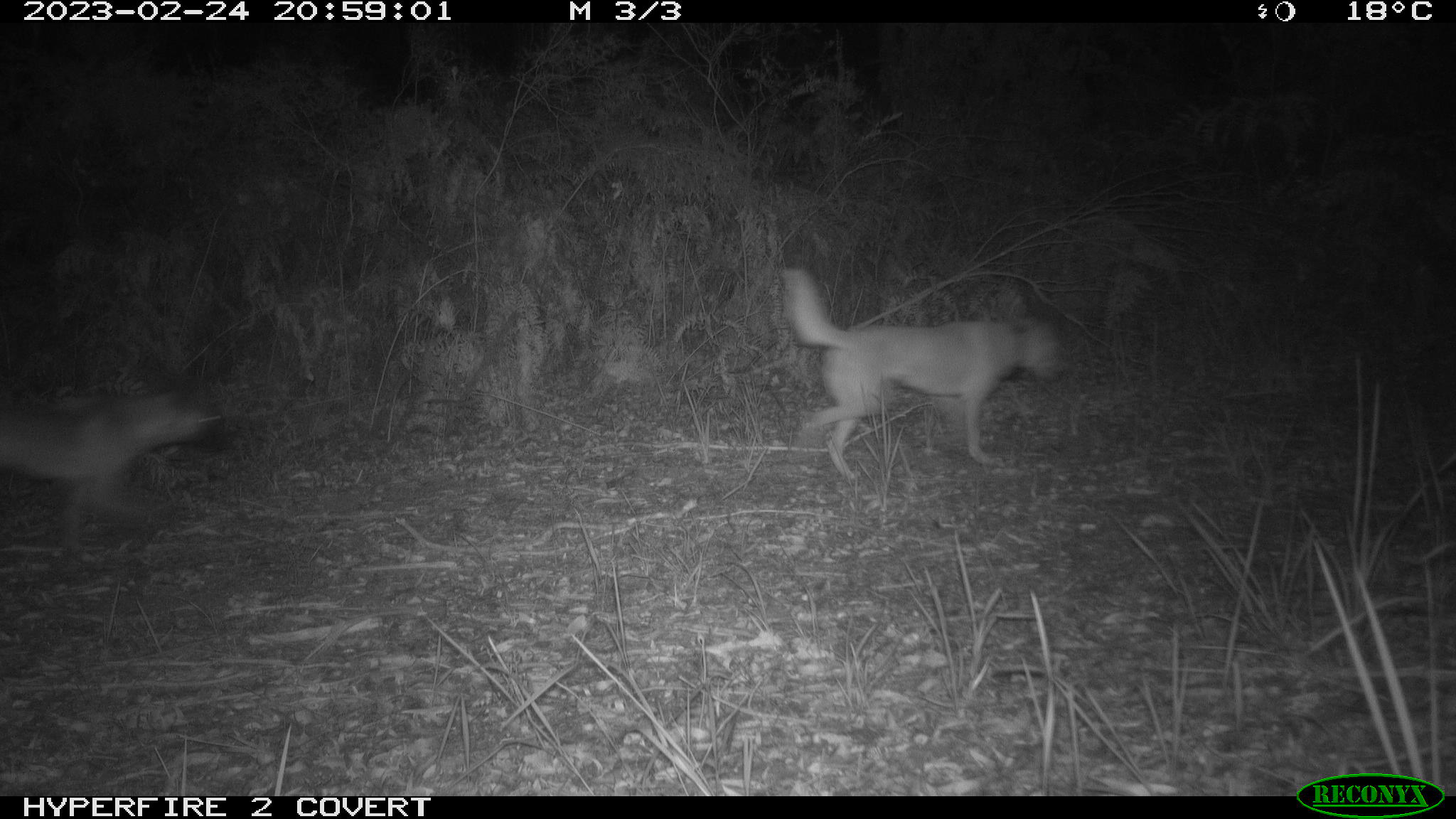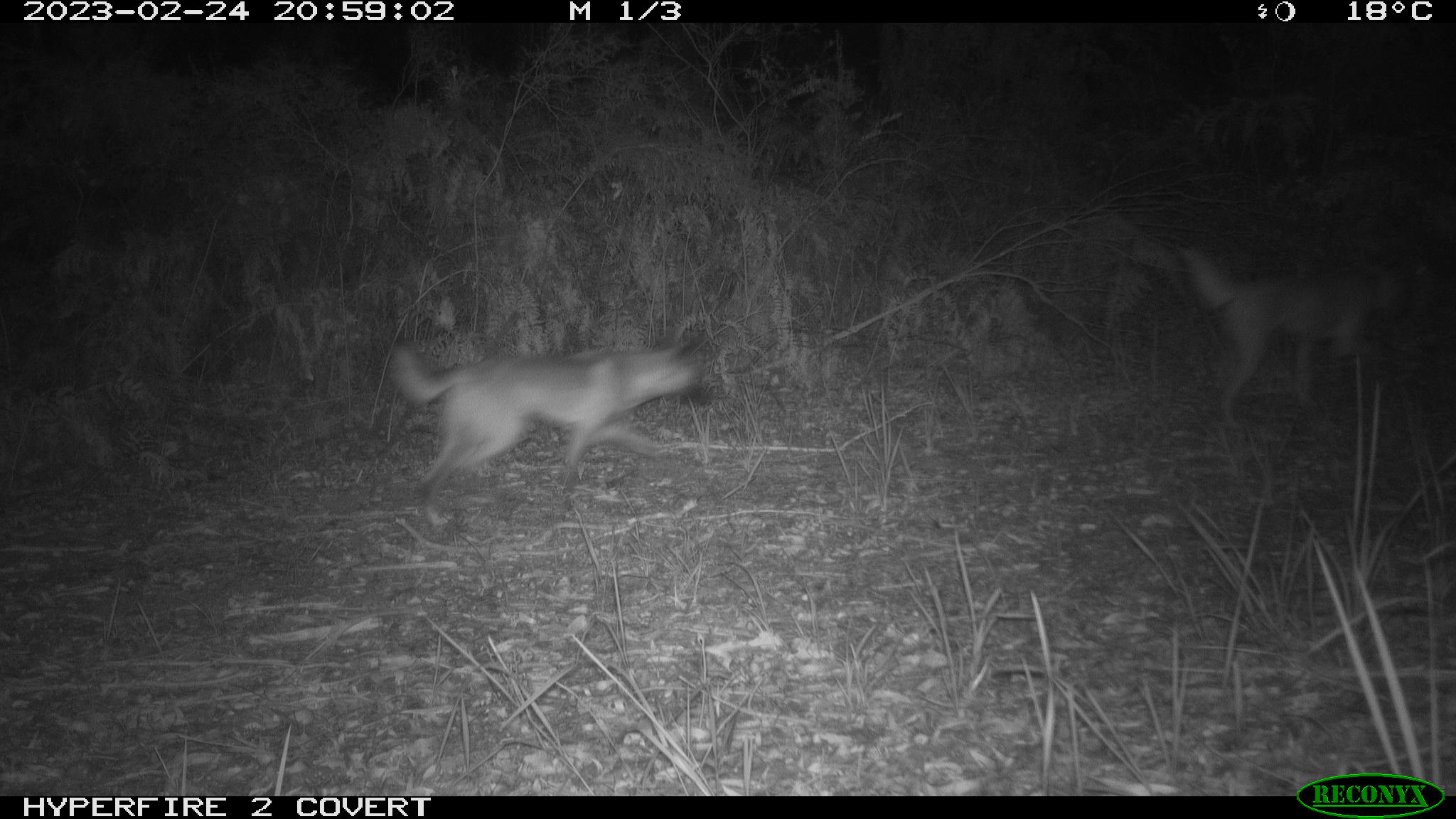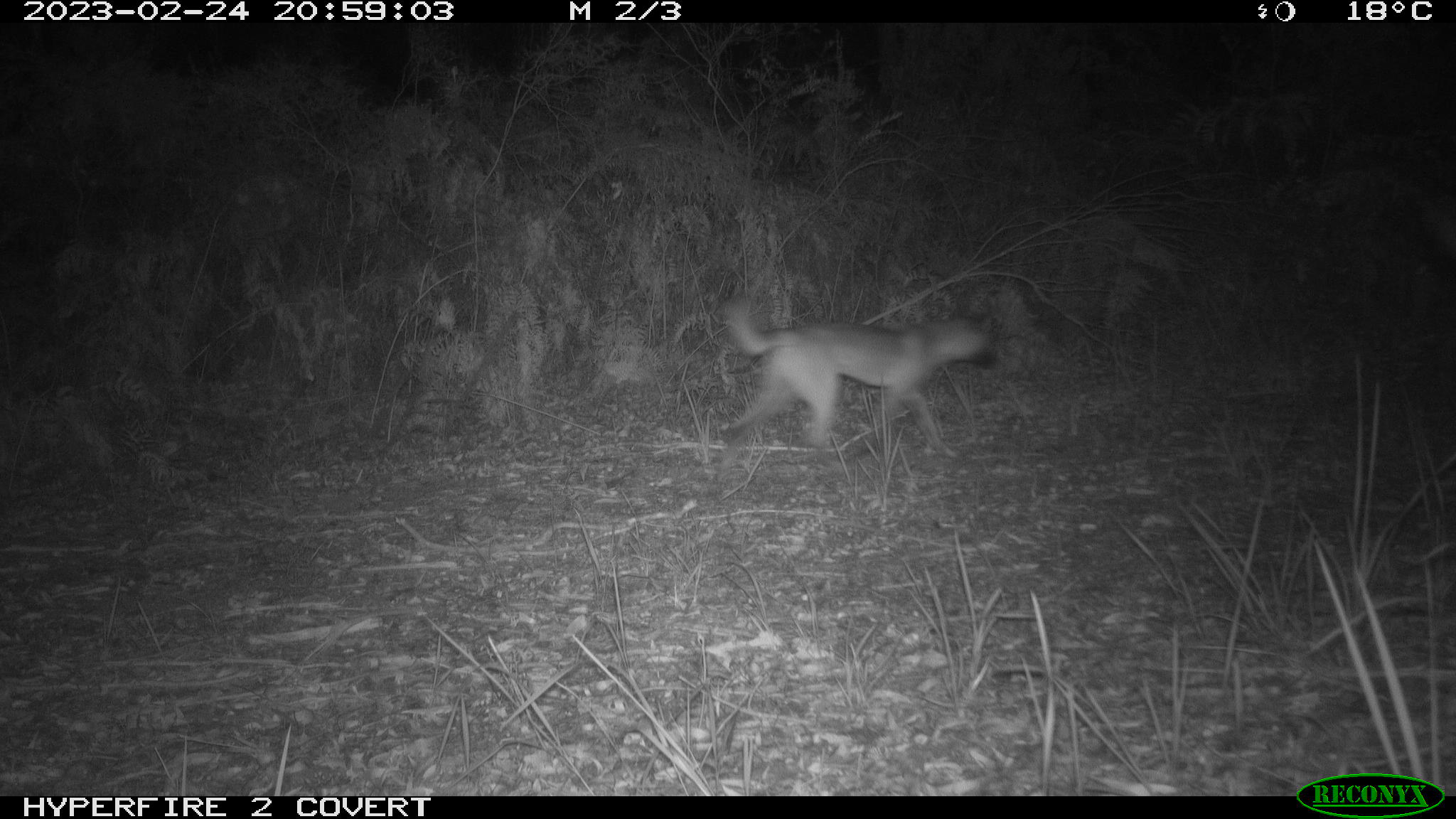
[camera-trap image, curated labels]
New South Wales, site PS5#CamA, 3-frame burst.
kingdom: Animalia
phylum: Chordata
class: Mammalia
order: Carnivora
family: Canidae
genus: Canis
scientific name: Canis familiaris dingo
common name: dingo